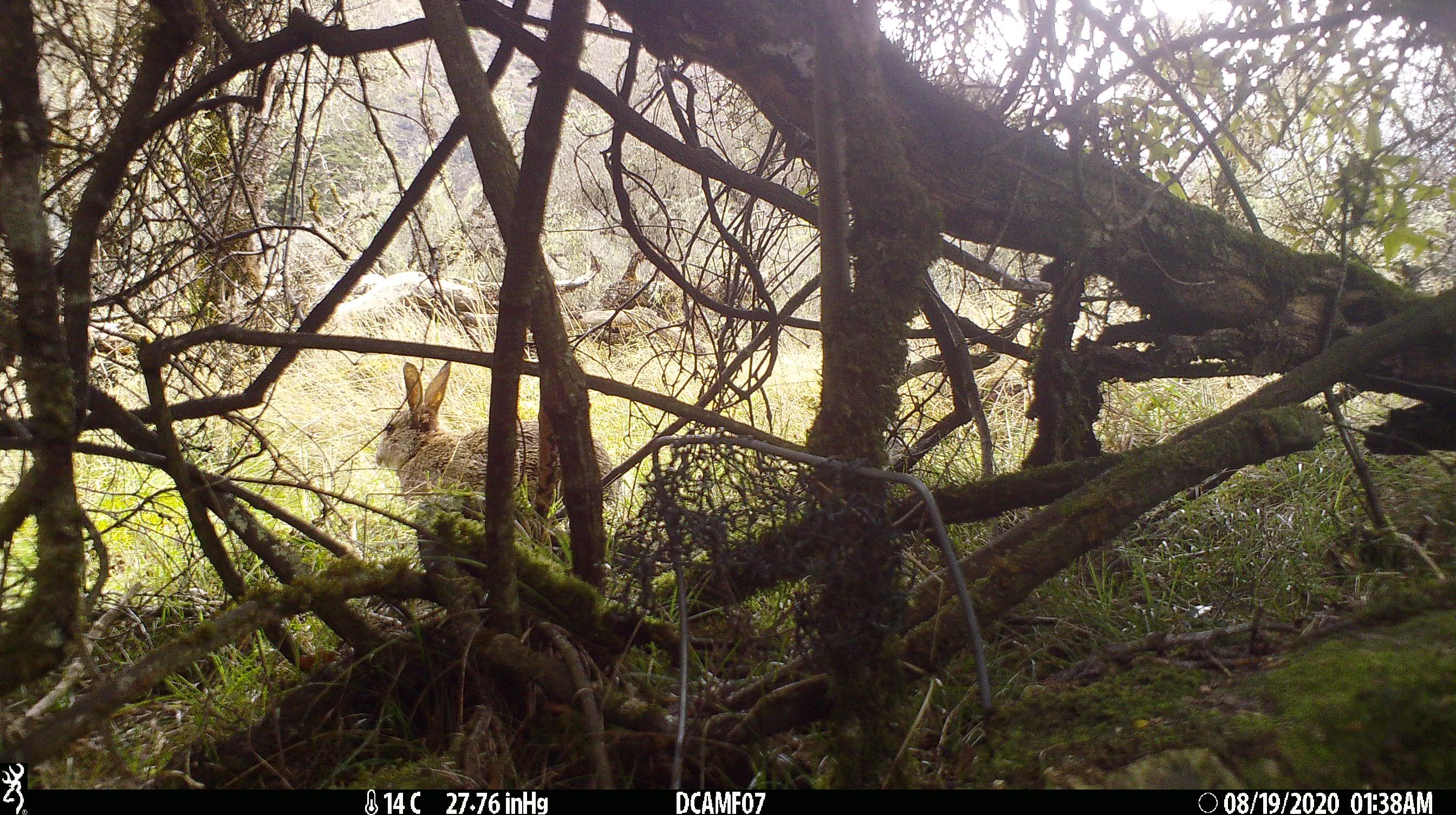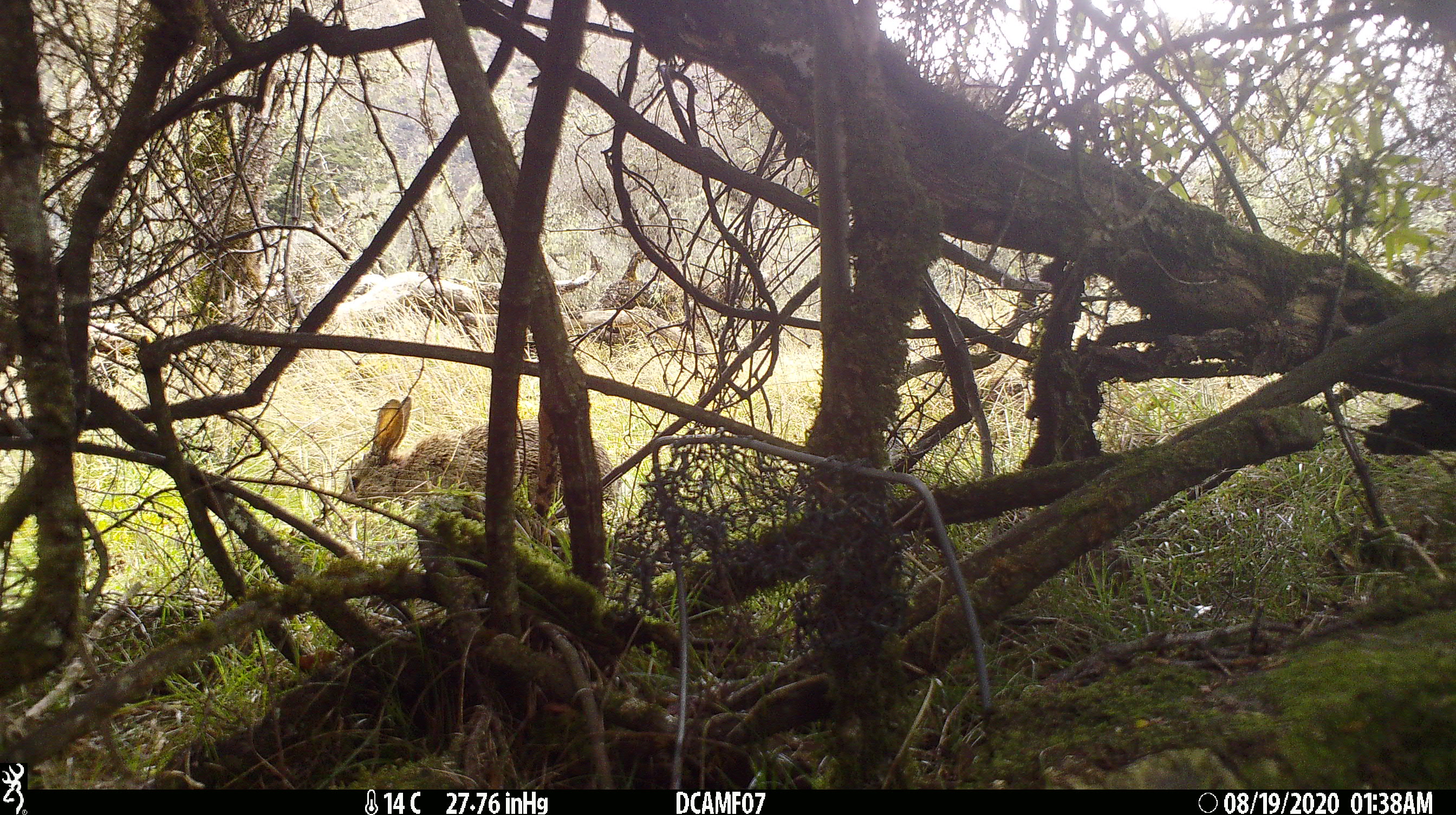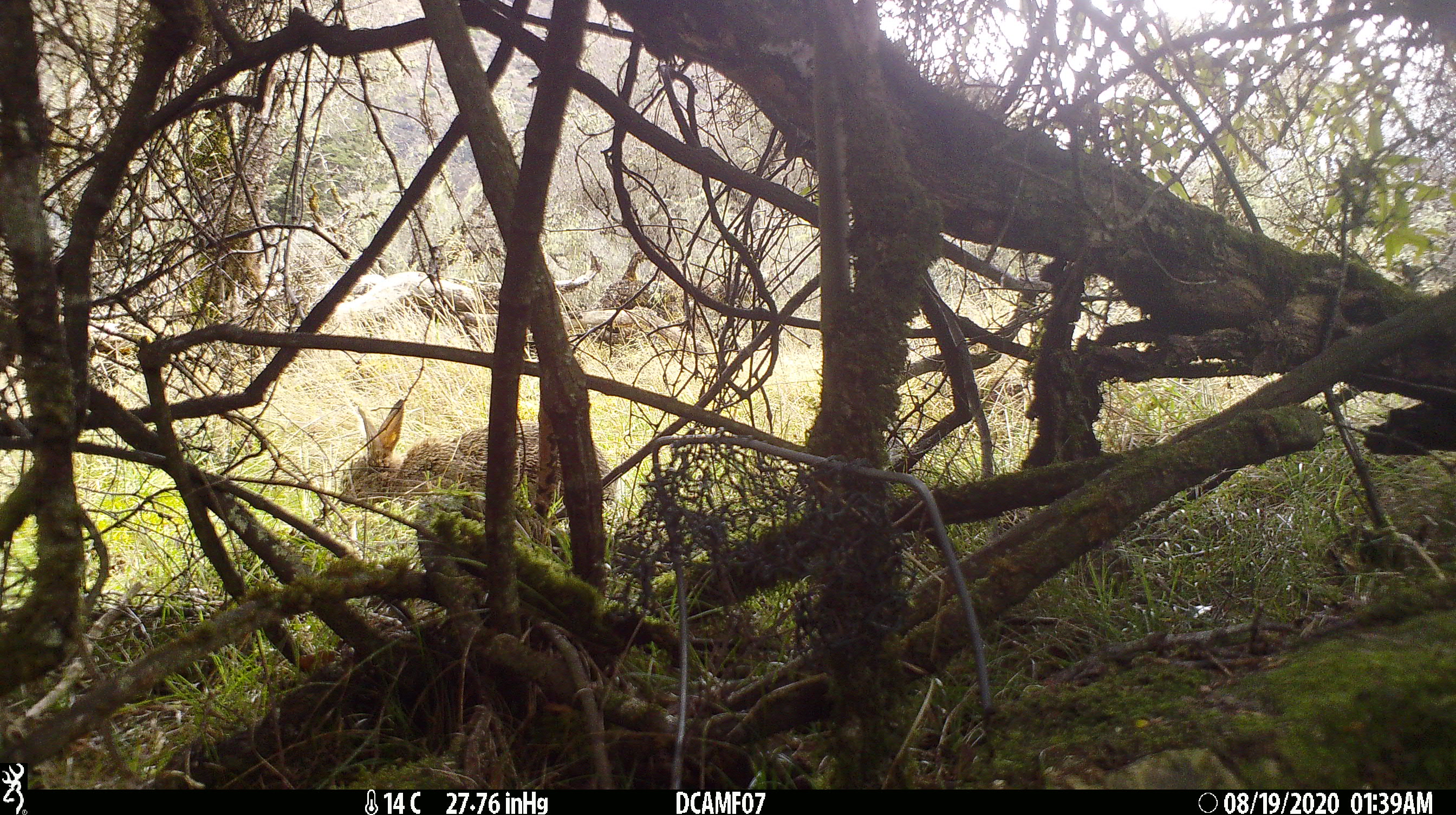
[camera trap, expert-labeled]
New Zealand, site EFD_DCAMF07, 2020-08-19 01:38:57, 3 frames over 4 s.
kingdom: Animalia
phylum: Chordata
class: Mammalia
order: Lagomorpha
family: Leporidae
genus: Oryctolagus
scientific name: Oryctolagus cuniculus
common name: european rabbit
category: rabbit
Rabbit (european rabbit) (Oryctolagus cuniculus).